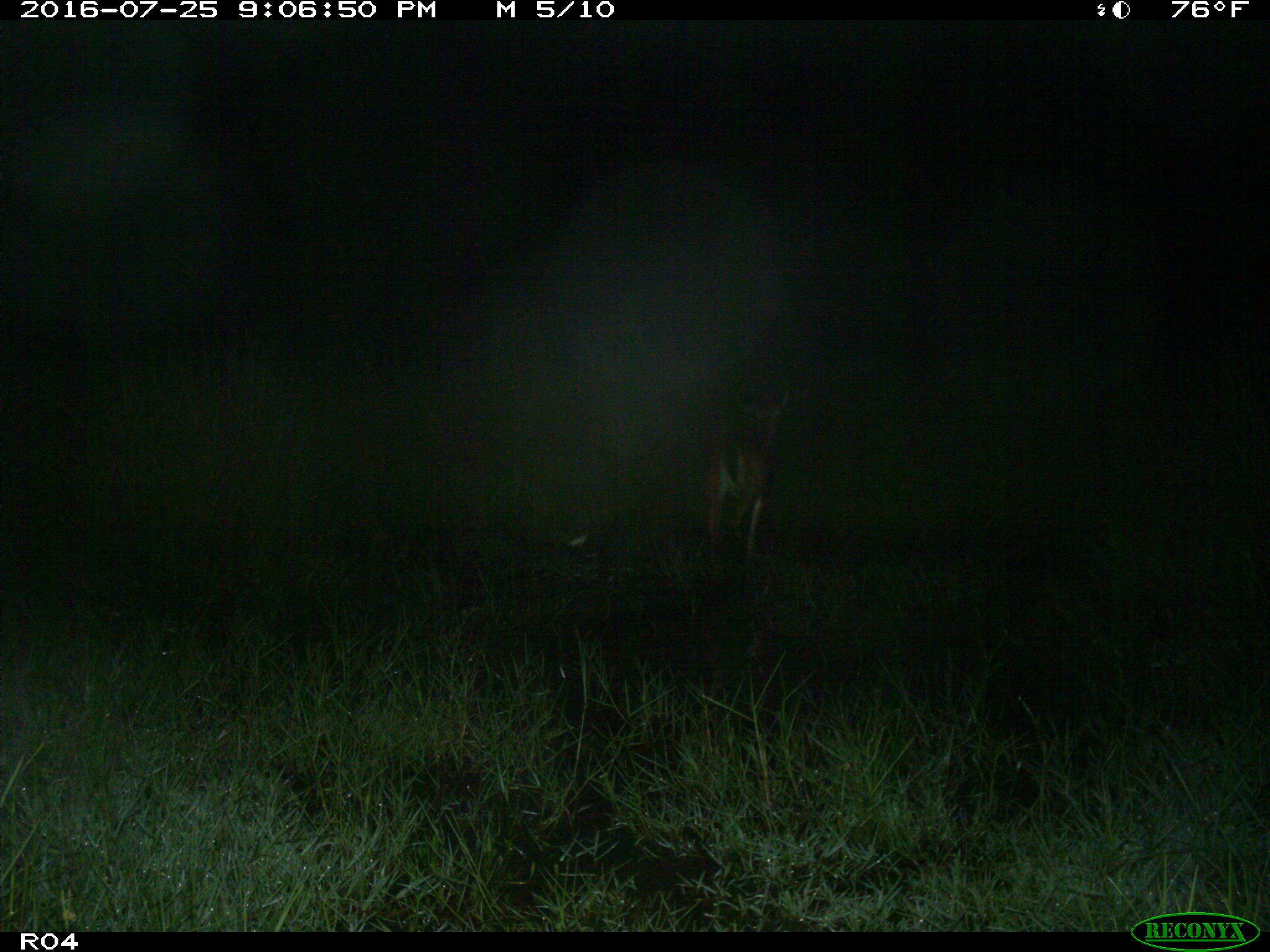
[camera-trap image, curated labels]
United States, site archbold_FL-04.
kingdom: Animalia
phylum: Chordata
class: Mammalia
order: Artiodactyla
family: Cervidae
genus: Odocoileus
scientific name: Odocoileus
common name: deer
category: unidentified deer